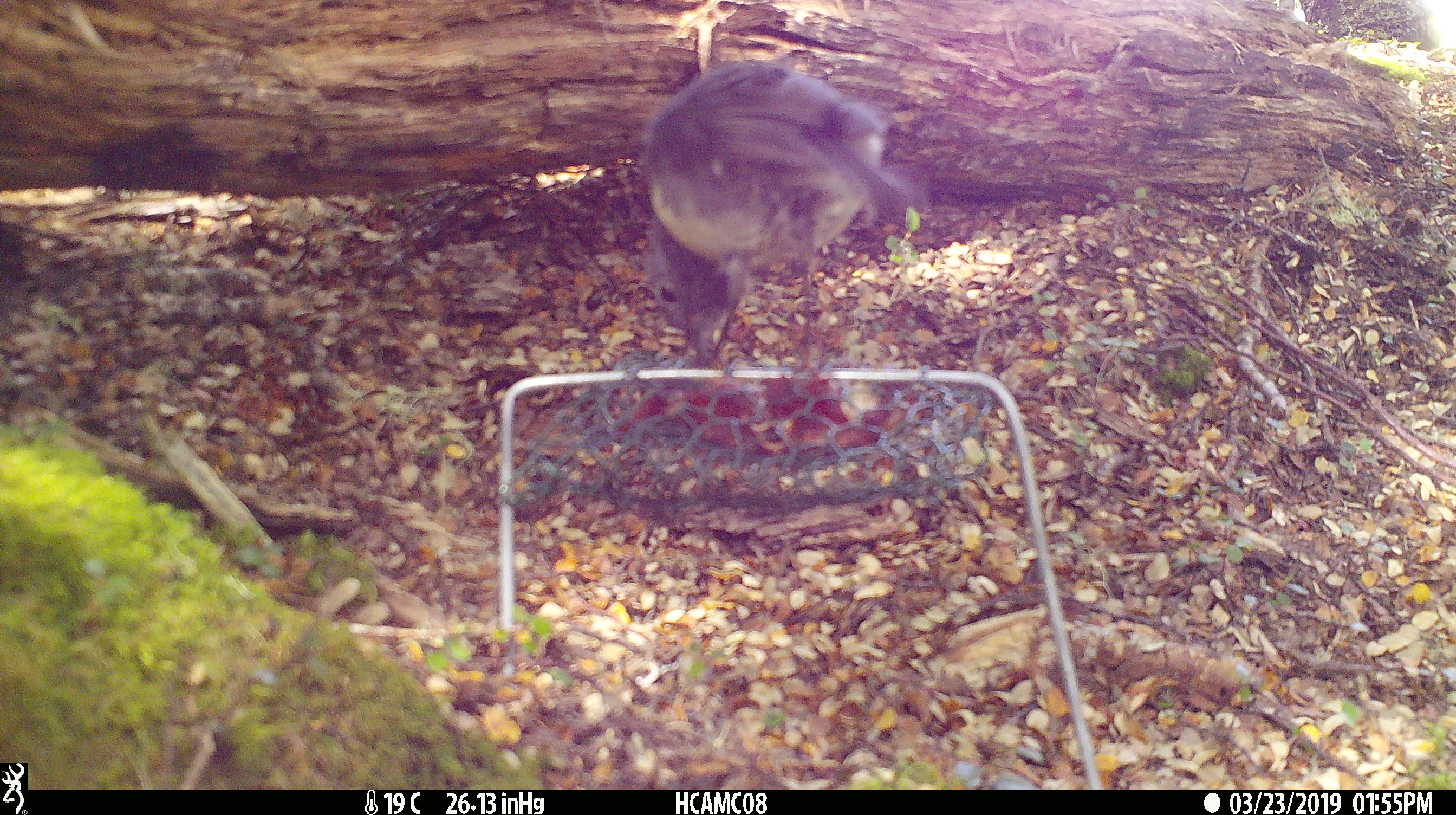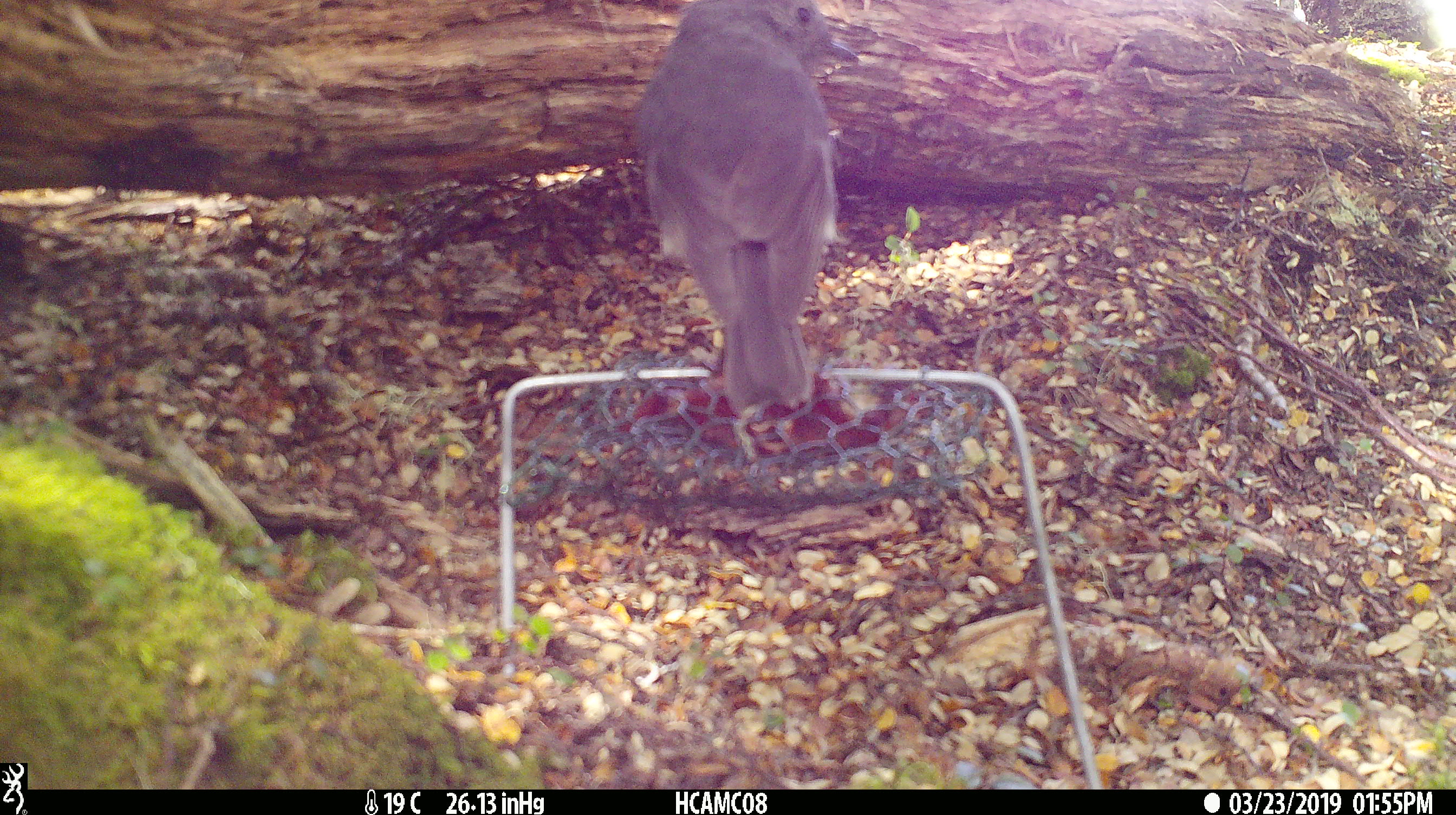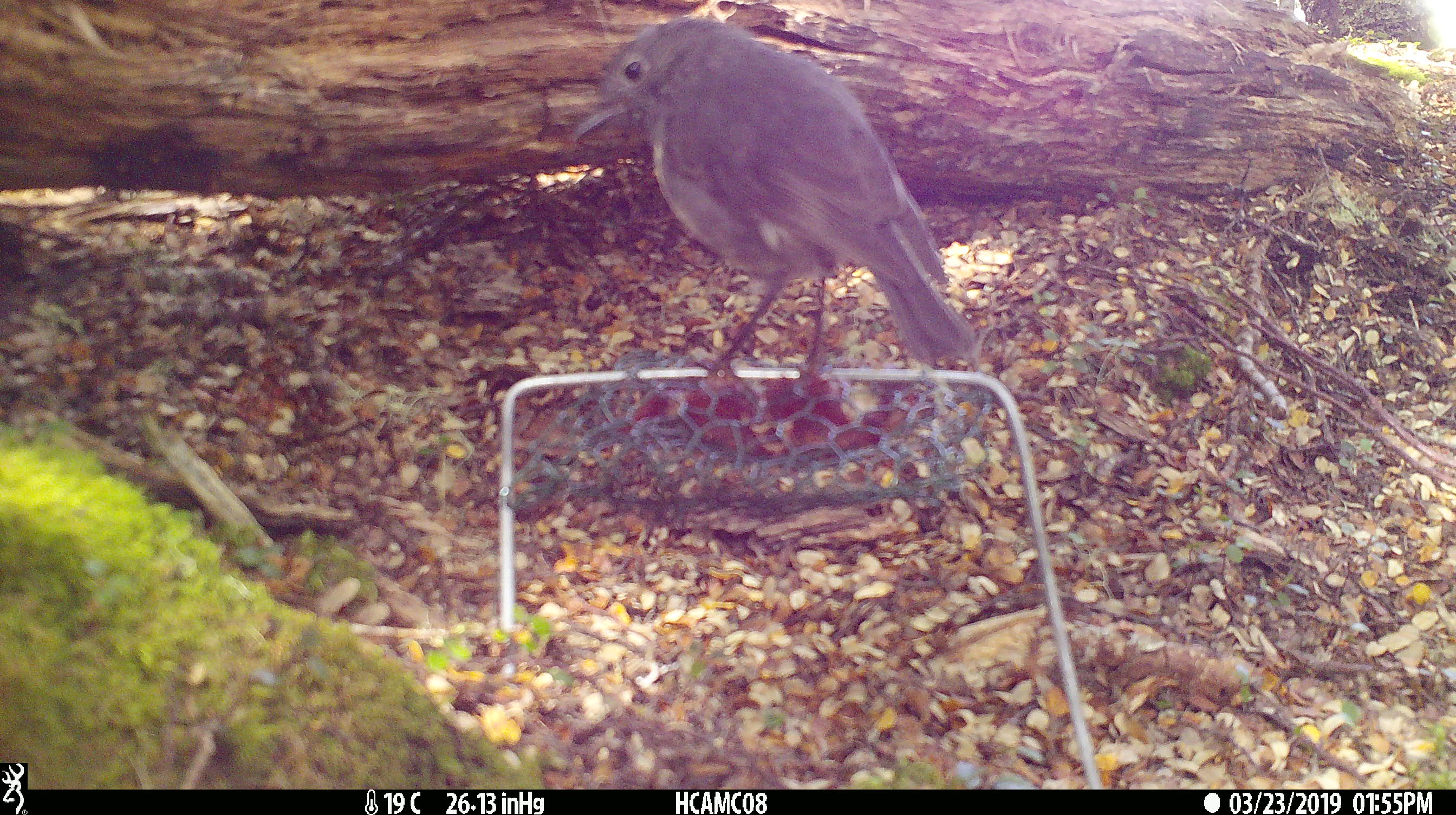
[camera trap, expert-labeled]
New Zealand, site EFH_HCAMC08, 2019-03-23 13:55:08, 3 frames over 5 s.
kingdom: Animalia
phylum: Chordata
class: Aves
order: Passeriformes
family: Petroicidae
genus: Petroica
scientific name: Petroica australis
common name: new zealand robin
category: robin